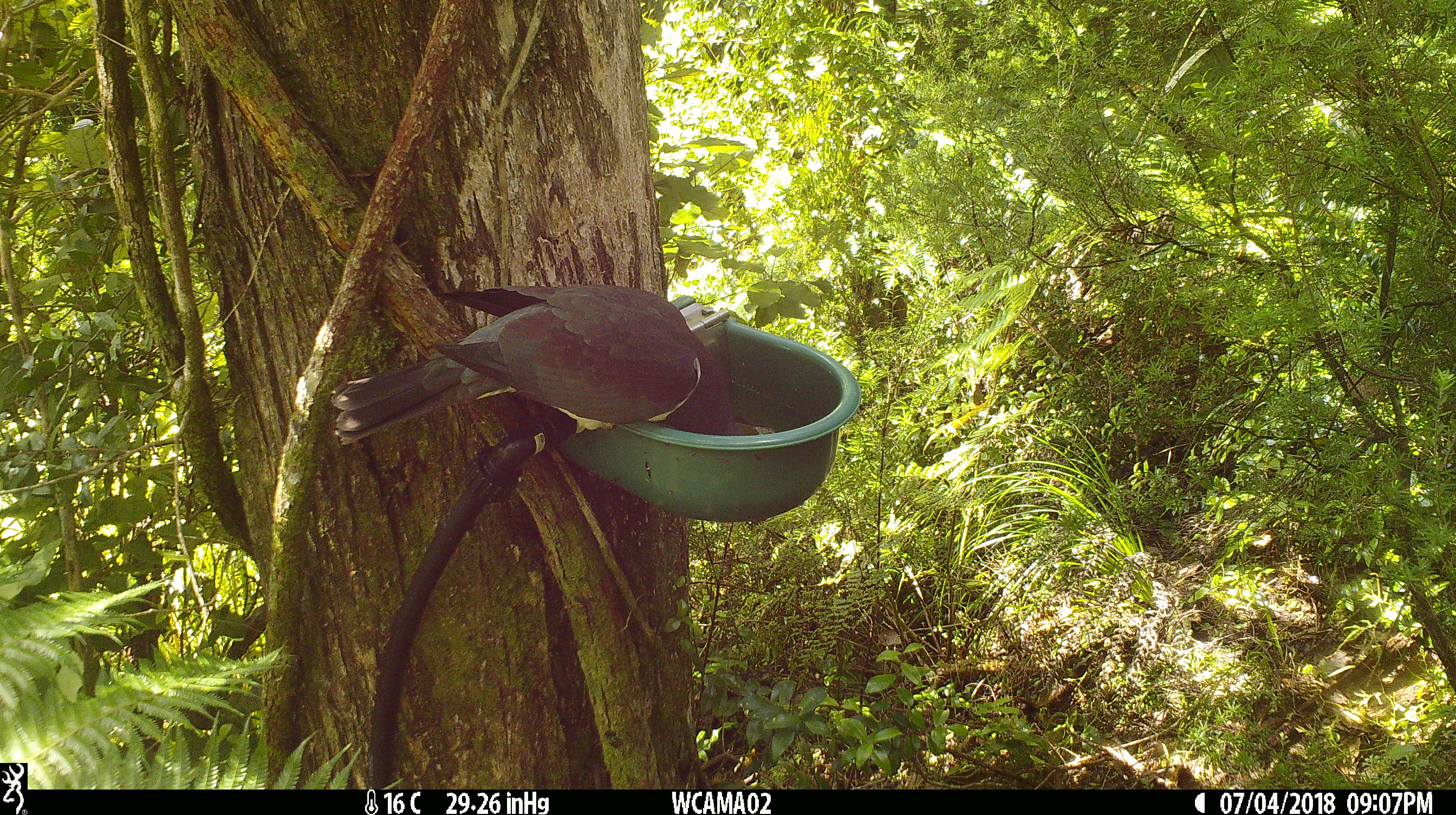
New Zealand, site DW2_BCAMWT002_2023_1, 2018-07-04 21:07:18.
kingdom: Animalia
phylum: Chordata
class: Aves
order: Columbiformes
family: Columbidae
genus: Hemiphaga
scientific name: Hemiphaga novaeseelandiae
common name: new zealand pigeon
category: kereru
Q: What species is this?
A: Kereru (new zealand pigeon) (Hemiphaga novaeseelandiae).